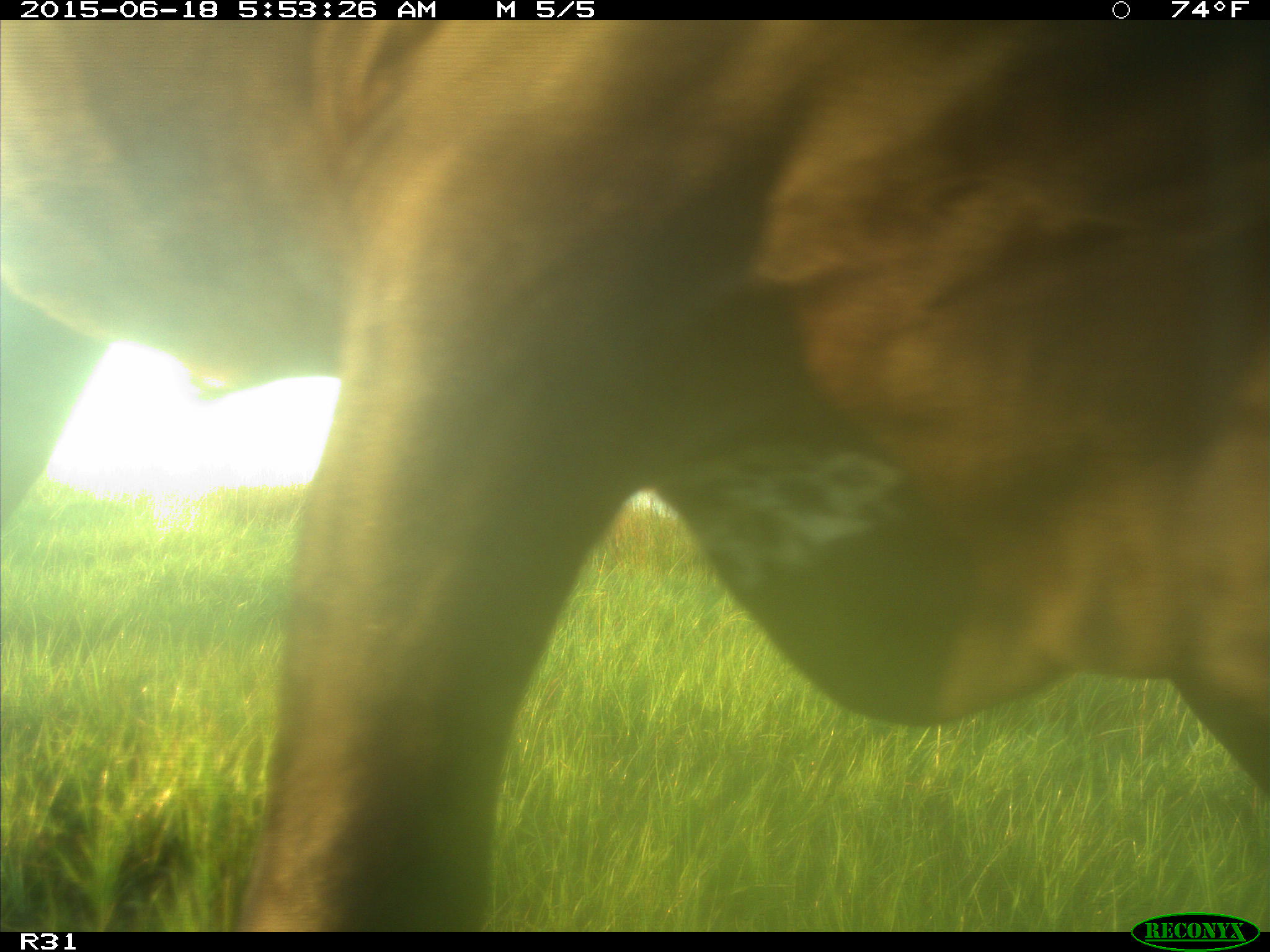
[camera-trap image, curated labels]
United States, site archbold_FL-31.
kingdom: Animalia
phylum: Chordata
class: Mammalia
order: Artiodactyla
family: Bovidae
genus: Bos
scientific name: Bos taurus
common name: domestic cow